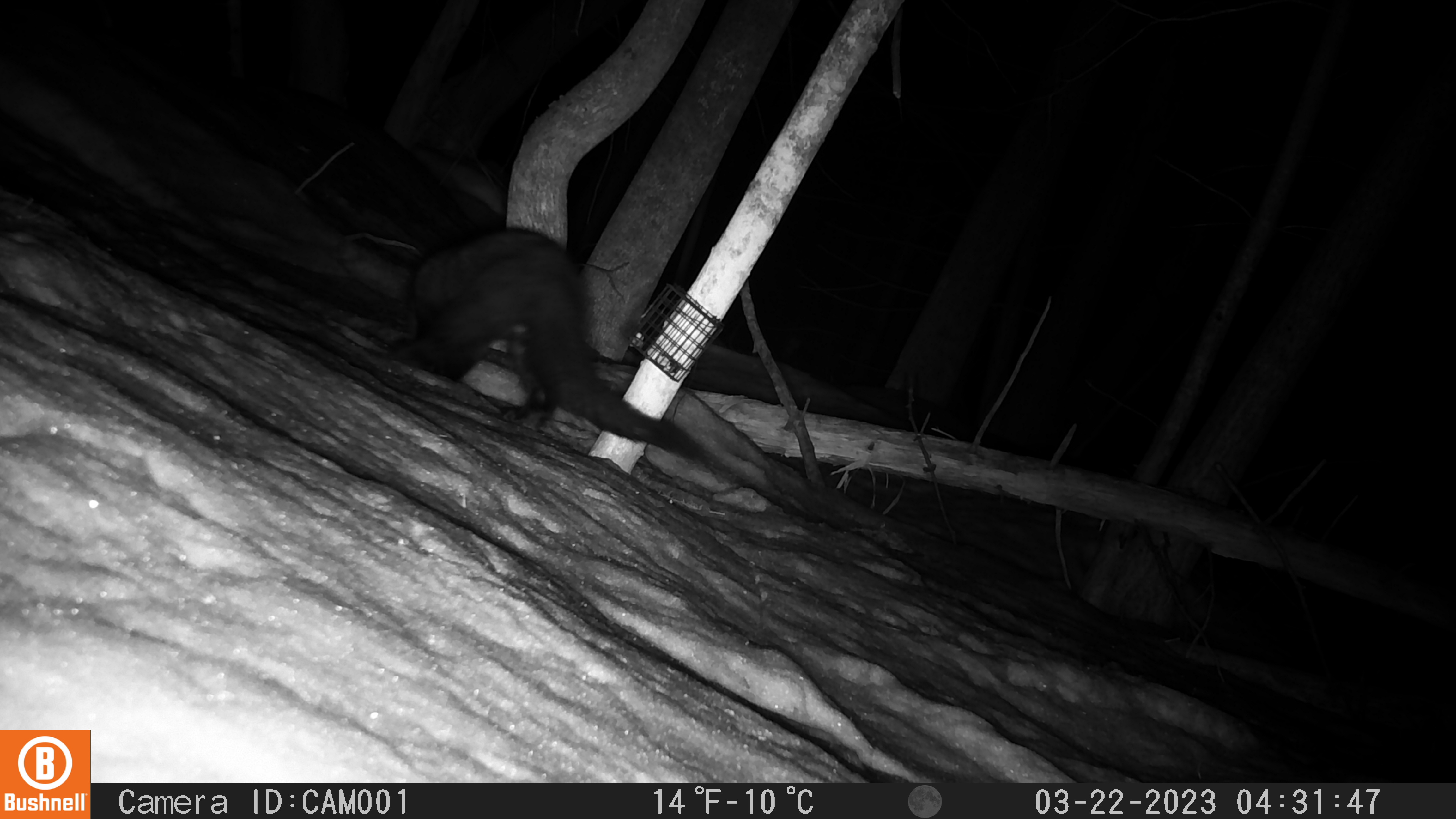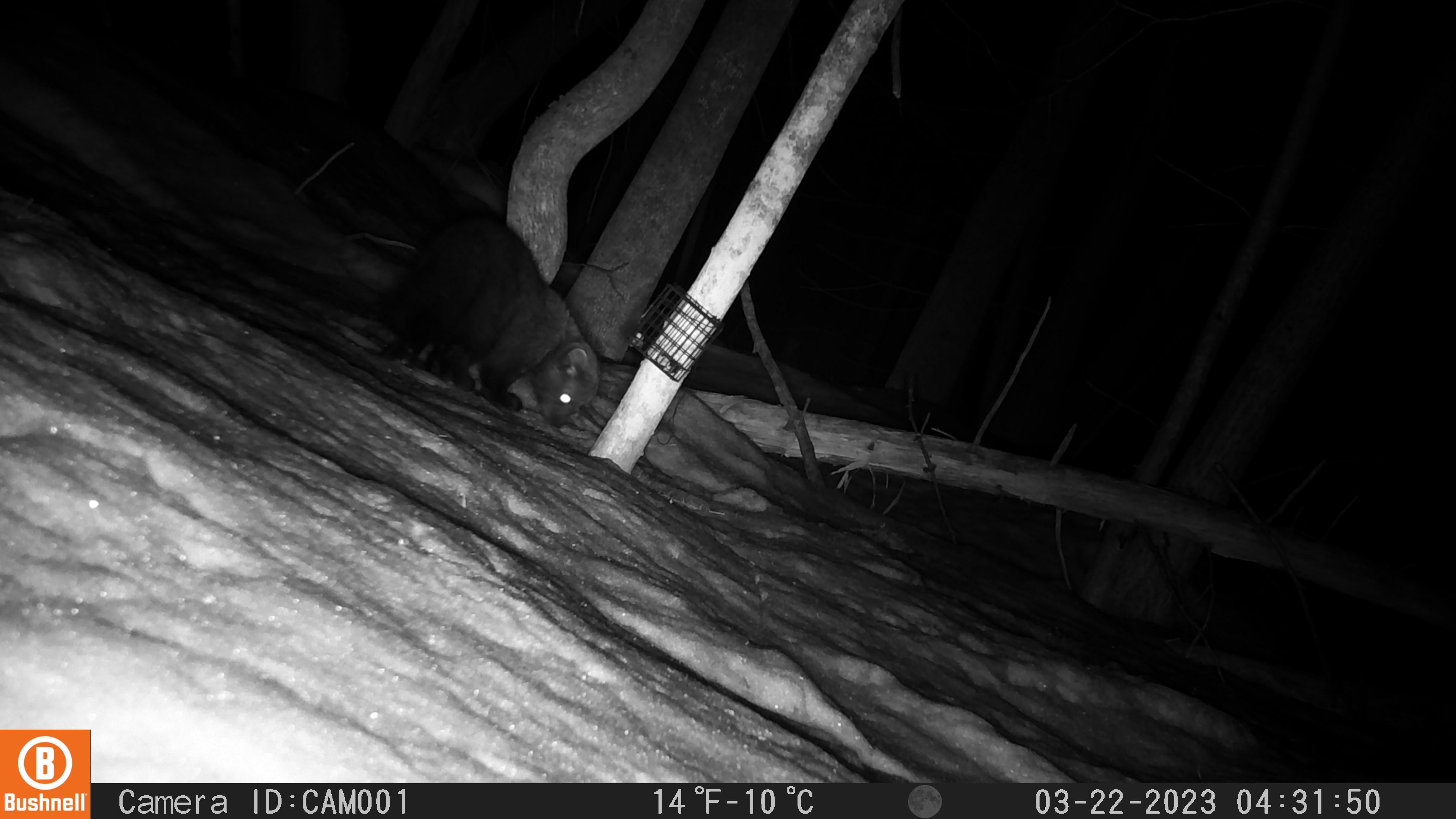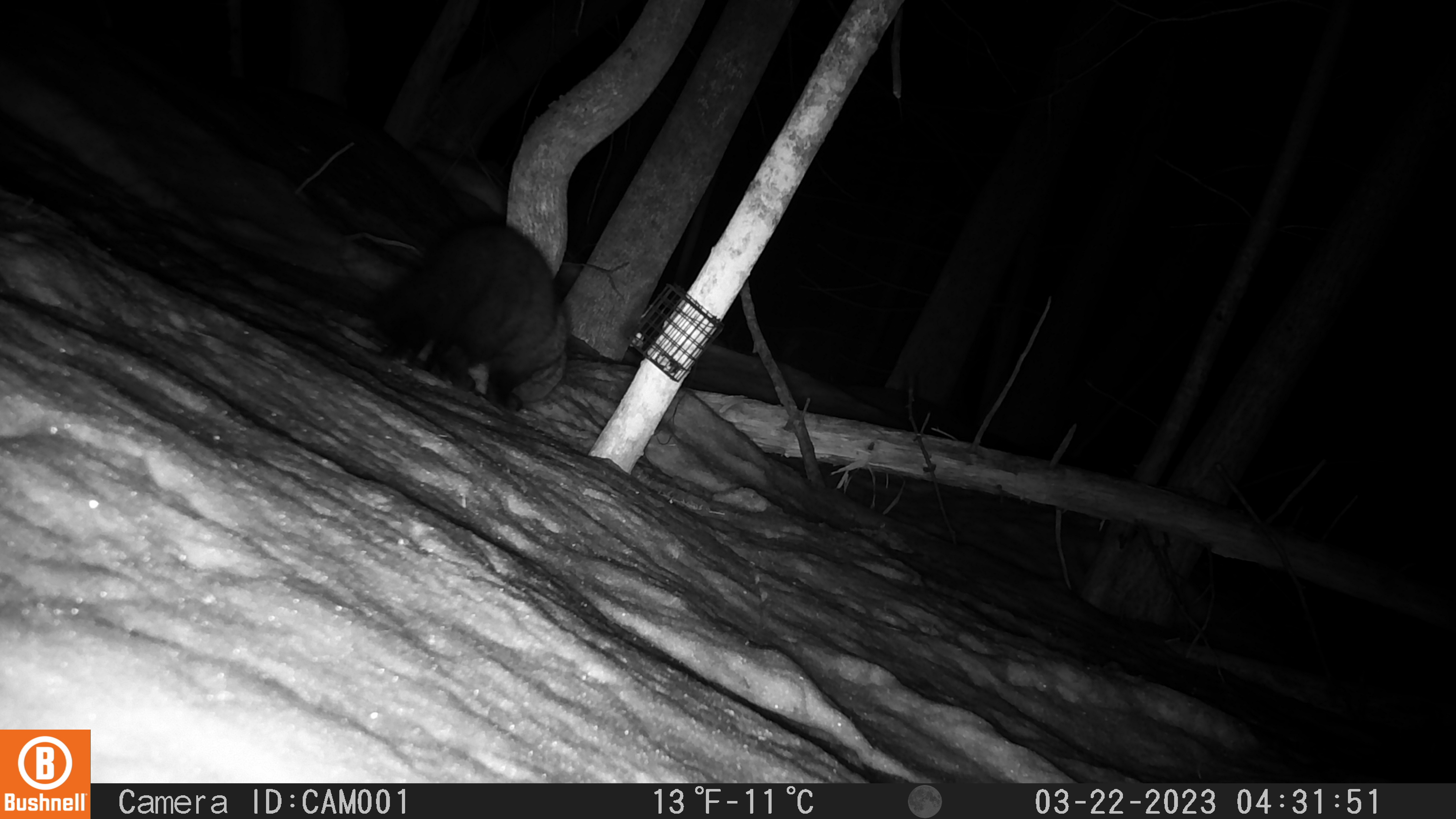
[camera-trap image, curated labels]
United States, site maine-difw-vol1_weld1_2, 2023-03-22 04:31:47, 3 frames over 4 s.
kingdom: Animalia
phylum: Chordata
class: Mammalia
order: Carnivora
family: Mustelidae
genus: Pekania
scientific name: Pekania pennanti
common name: fisher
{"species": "fisher (Pekania pennanti)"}